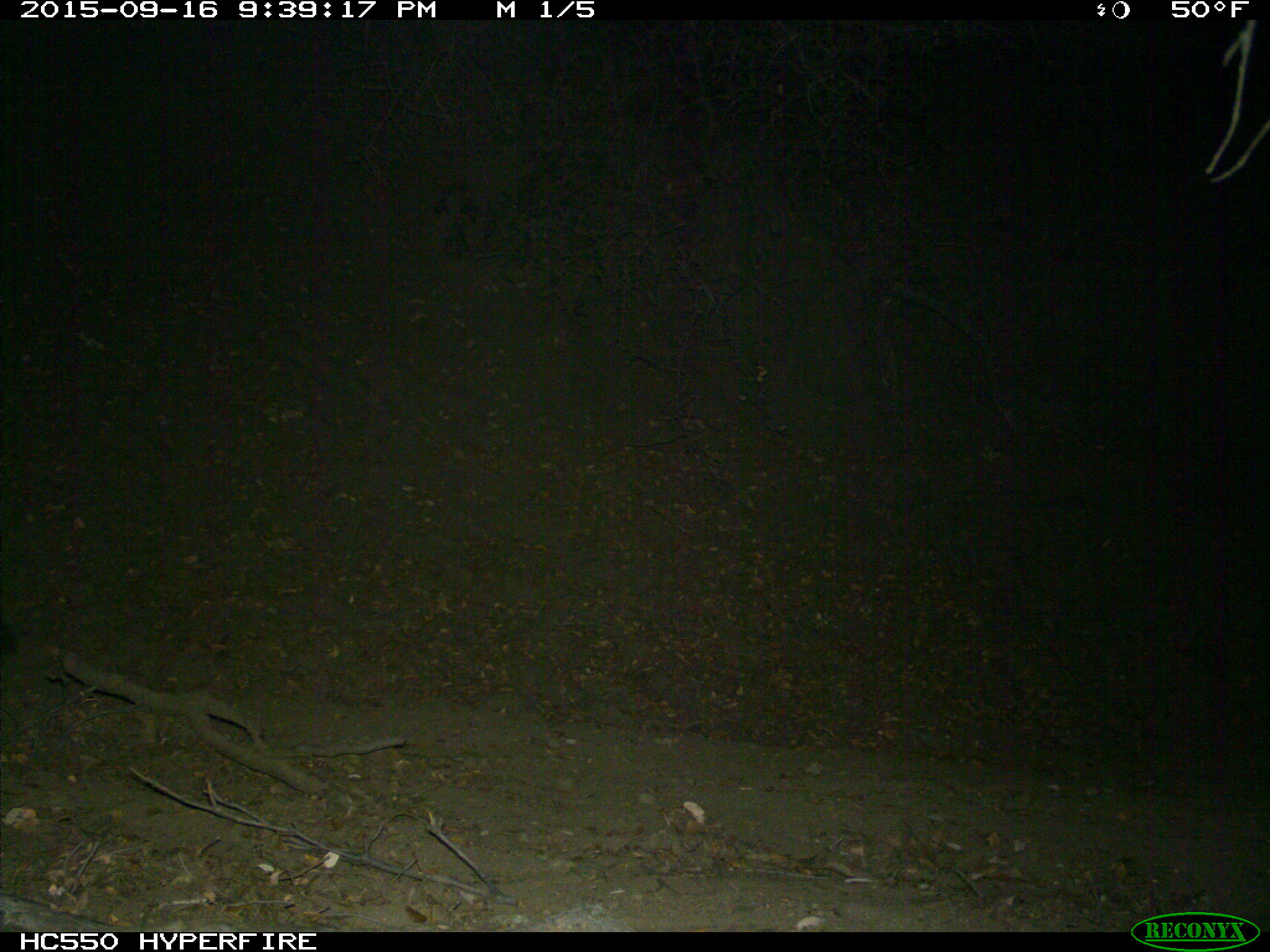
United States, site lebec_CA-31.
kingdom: Animalia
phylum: Chordata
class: Mammalia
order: Carnivora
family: Felidae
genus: Puma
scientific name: Puma concolor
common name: mountain lion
Puma concolor (mountain lion).